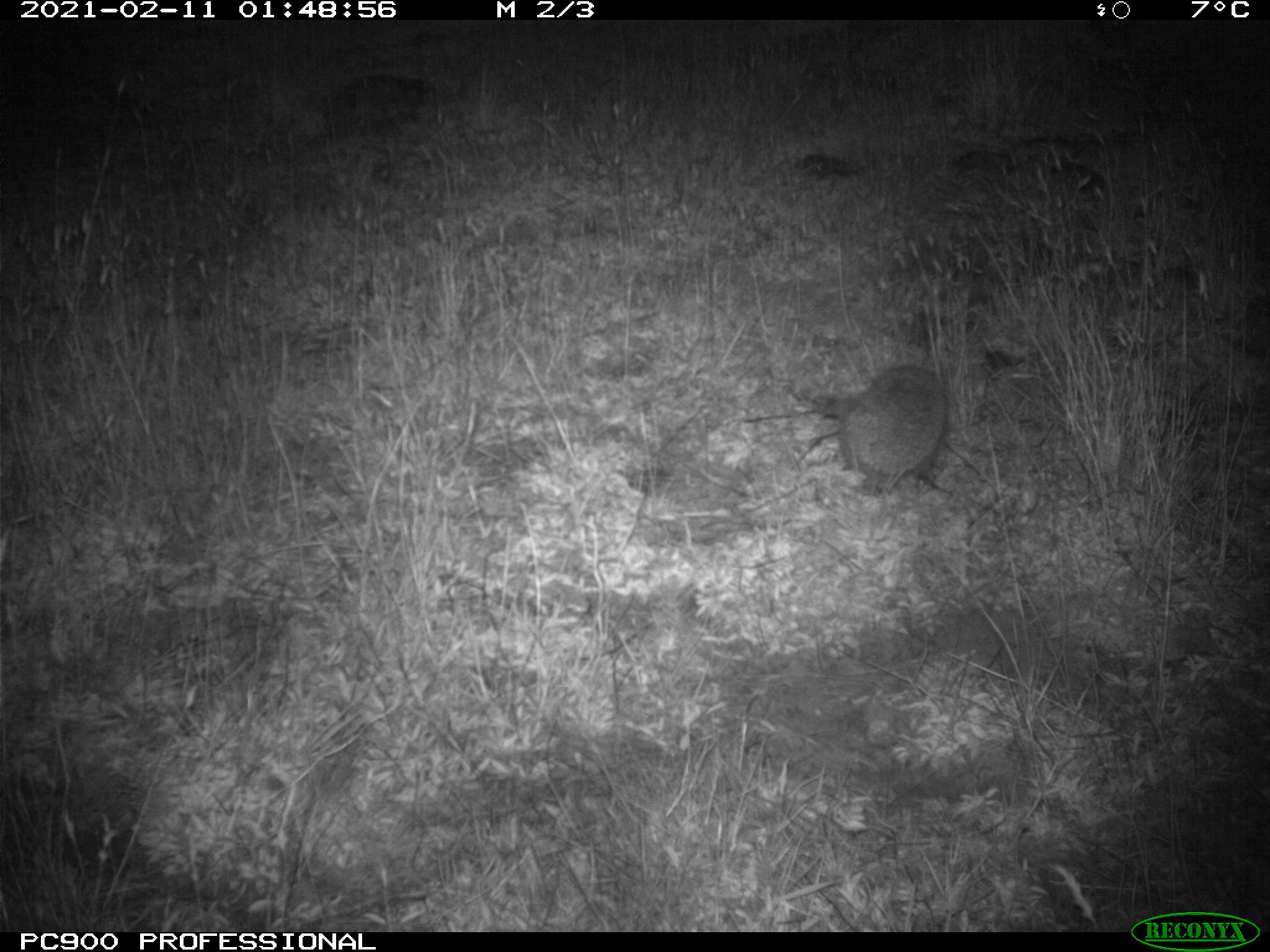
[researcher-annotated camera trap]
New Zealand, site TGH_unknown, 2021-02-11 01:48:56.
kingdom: Animalia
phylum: Chordata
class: Mammalia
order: Eulipotyphla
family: Erinaceidae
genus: Erinaceus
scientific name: Erinaceus europaeus europaeus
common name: european hedgehog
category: hedgehog